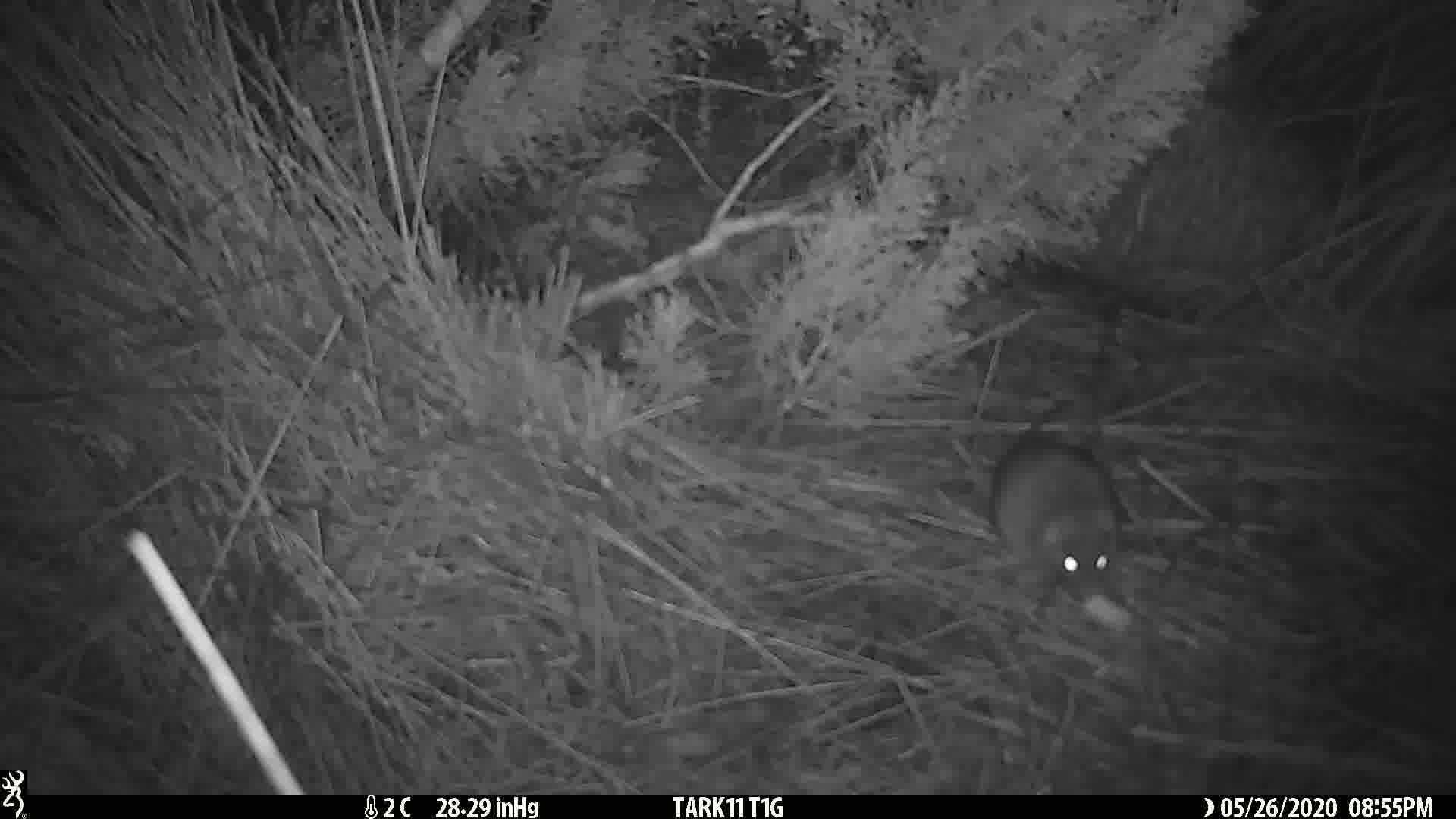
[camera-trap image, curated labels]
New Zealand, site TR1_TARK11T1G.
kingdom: Animalia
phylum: Chordata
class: Mammalia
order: Rodentia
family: Muridae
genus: Rattus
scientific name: Rattus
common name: rat